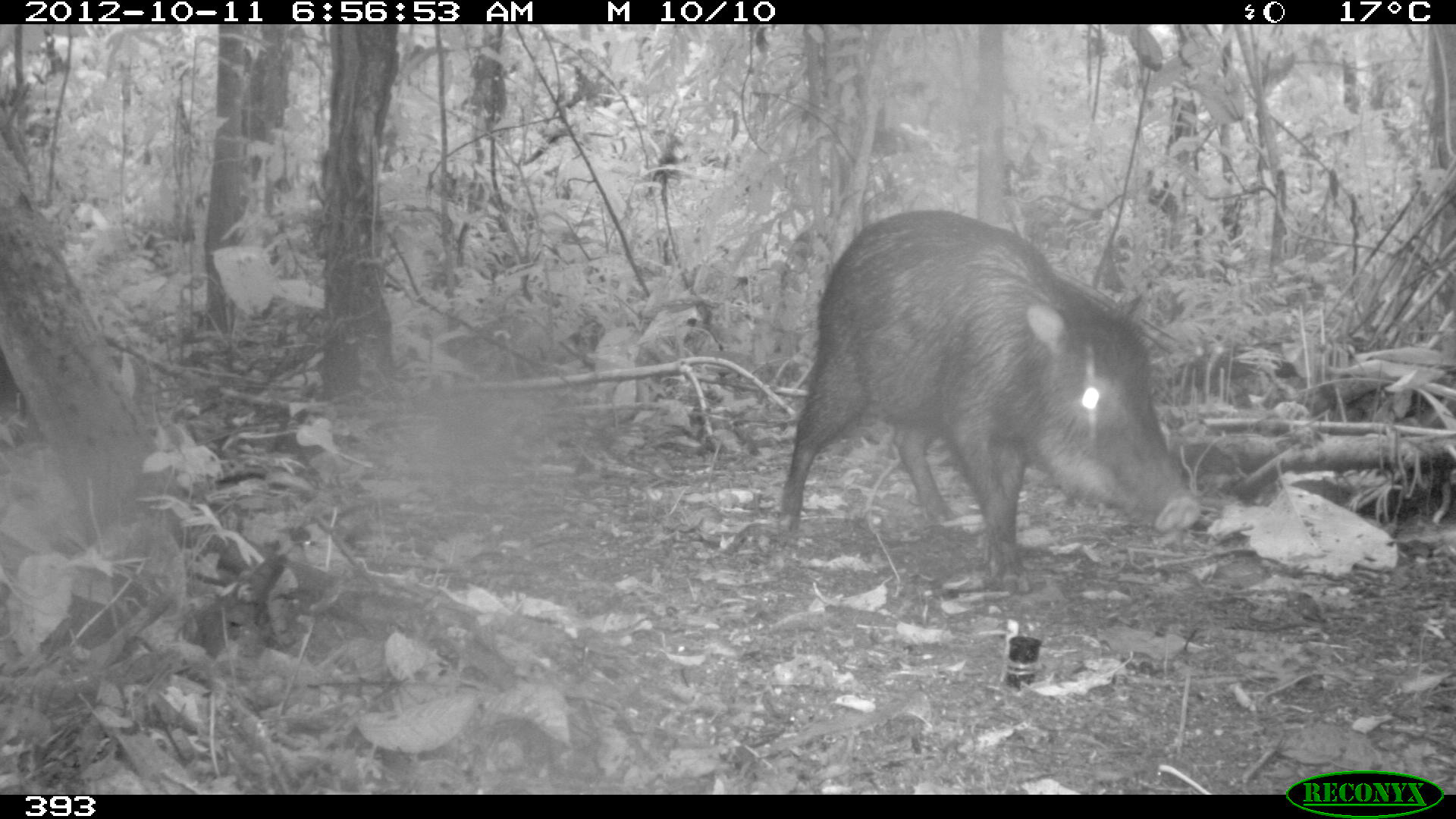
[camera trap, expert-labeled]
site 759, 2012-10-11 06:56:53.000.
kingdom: Animalia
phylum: Chordata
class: Mammalia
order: Artiodactyla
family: Tayassuidae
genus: Tayassu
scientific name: Tayassu pecari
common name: white-lipped peccary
Tayassu pecari (white-lipped peccary).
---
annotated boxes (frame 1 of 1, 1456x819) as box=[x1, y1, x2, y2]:
tayassu pecari: box=[776, 207, 1200, 595]